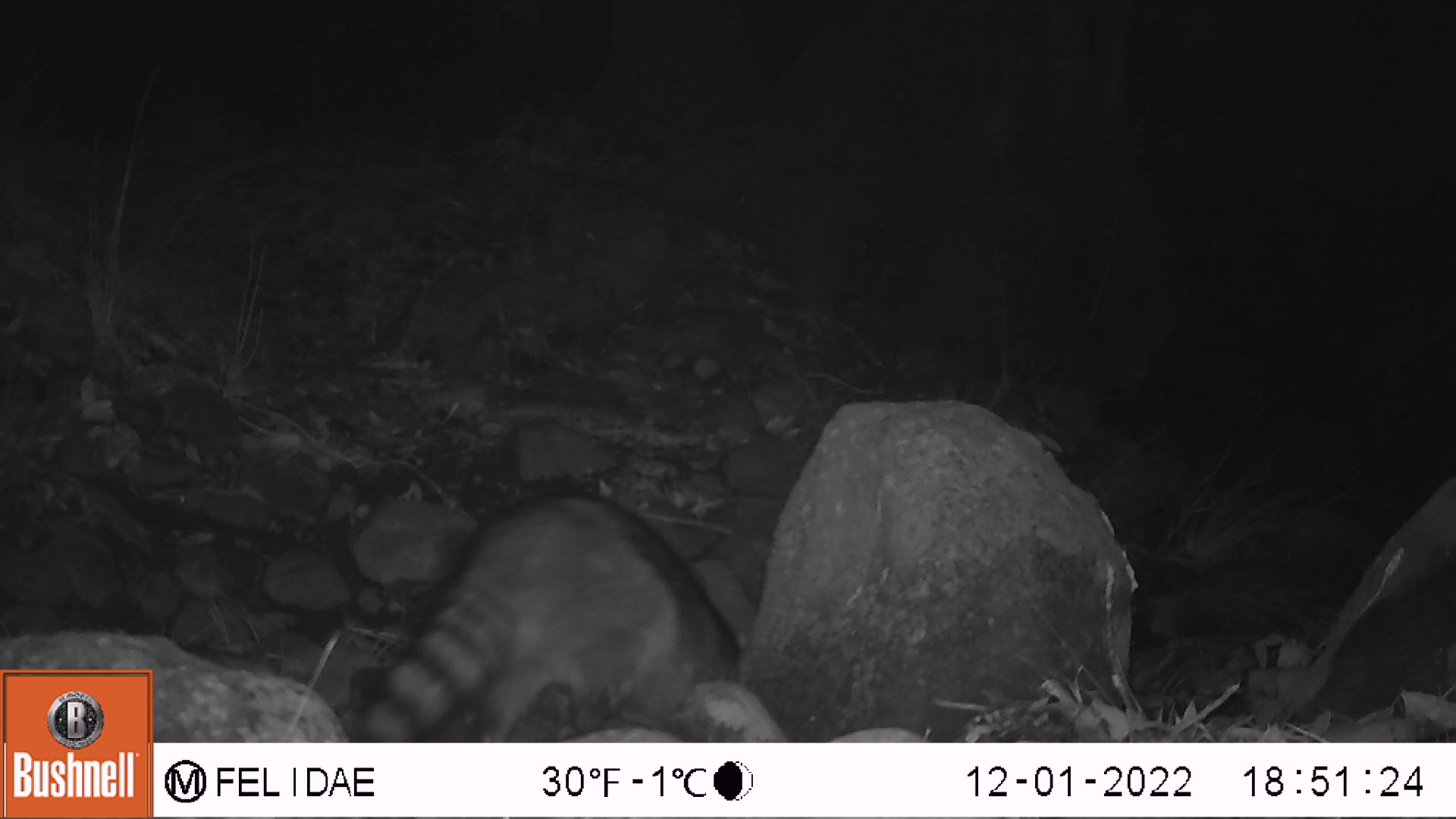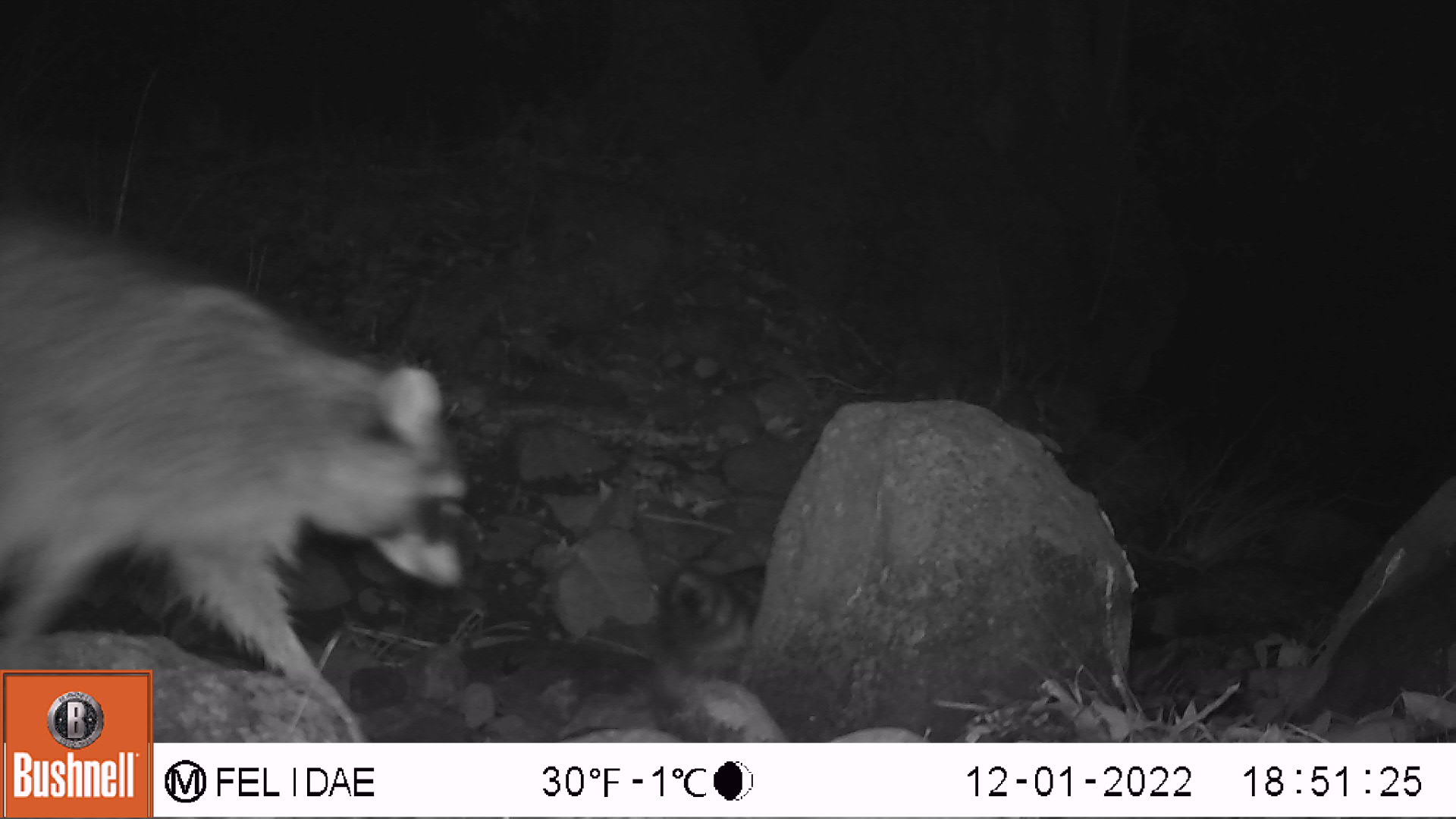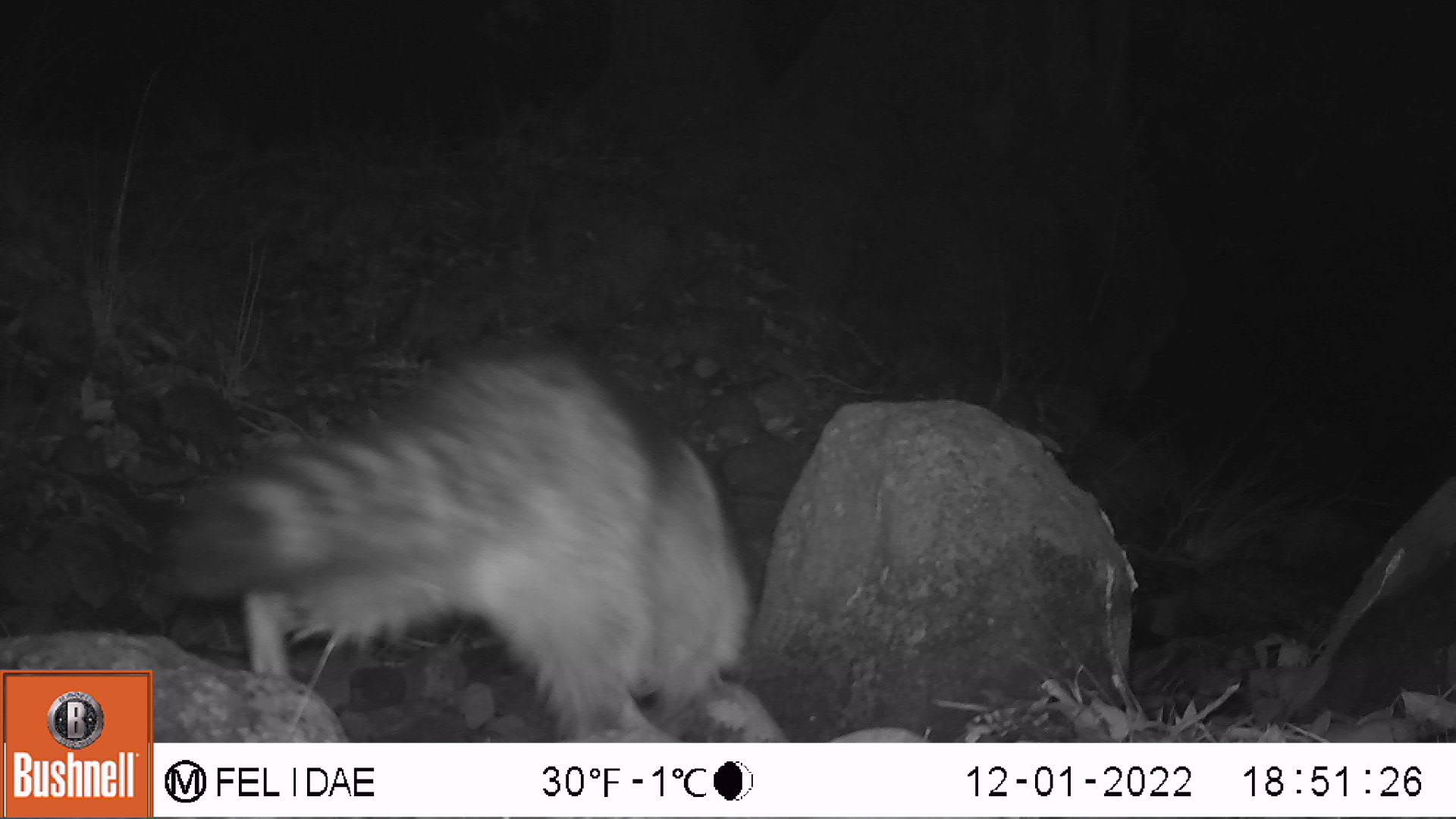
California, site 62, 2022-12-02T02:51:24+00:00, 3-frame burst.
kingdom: Animalia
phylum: Chordata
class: Mammalia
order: Carnivora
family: Procyonidae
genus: Procyon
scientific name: Procyon lotor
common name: raccoon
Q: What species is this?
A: Raccoon (Procyon lotor).